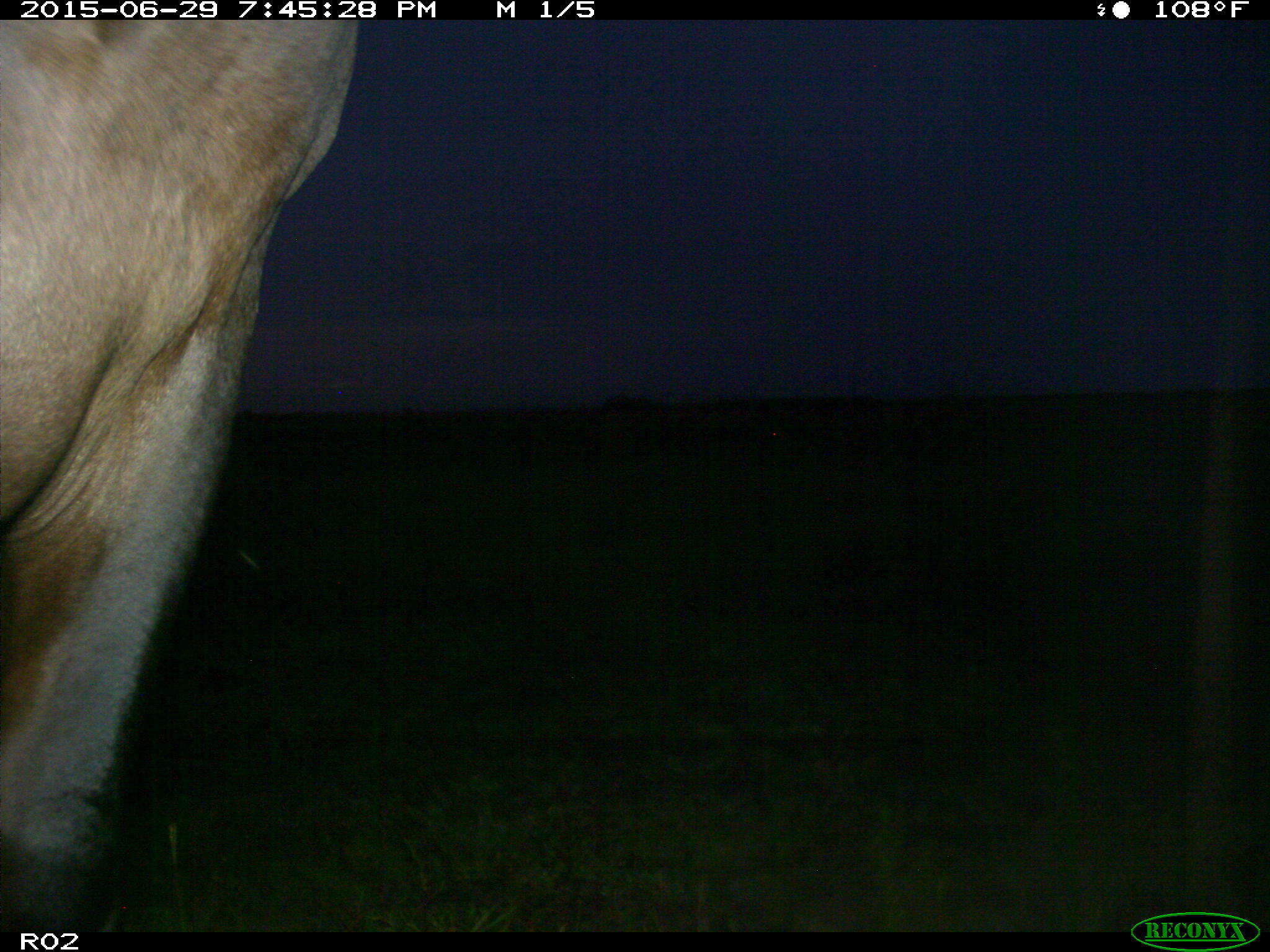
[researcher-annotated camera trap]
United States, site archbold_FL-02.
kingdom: Animalia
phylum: Chordata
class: Mammalia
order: Artiodactyla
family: Bovidae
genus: Bos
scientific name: Bos taurus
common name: domestic cow